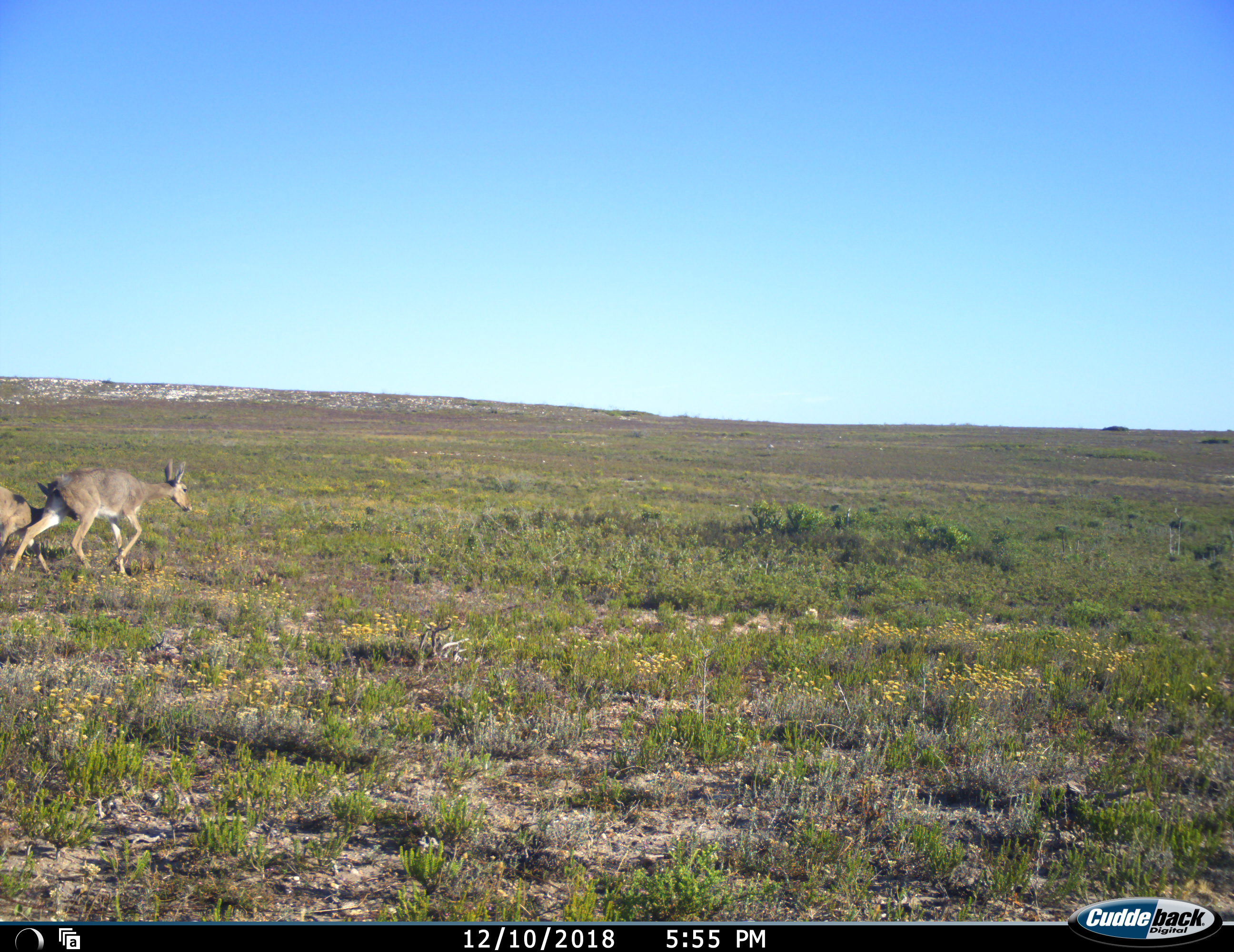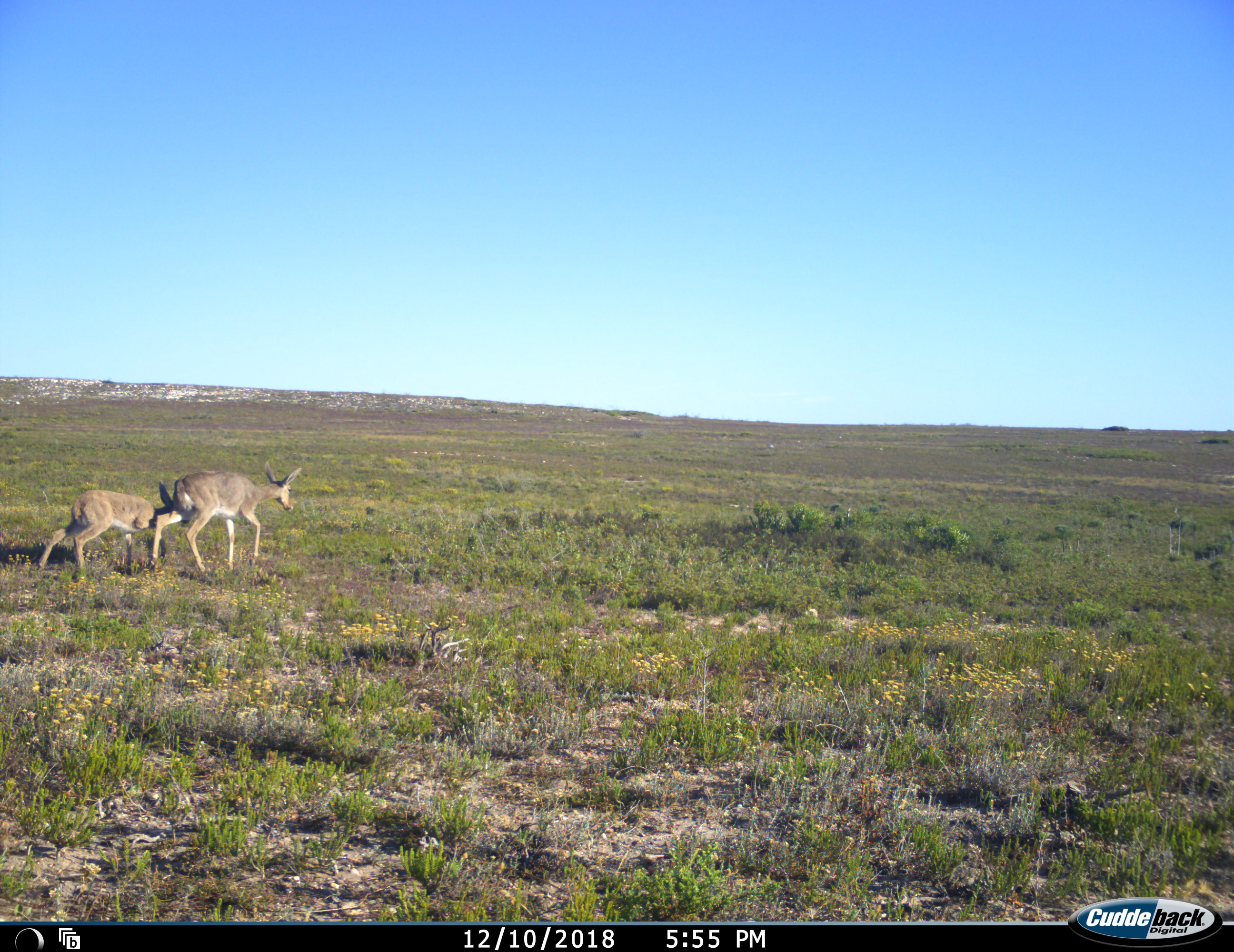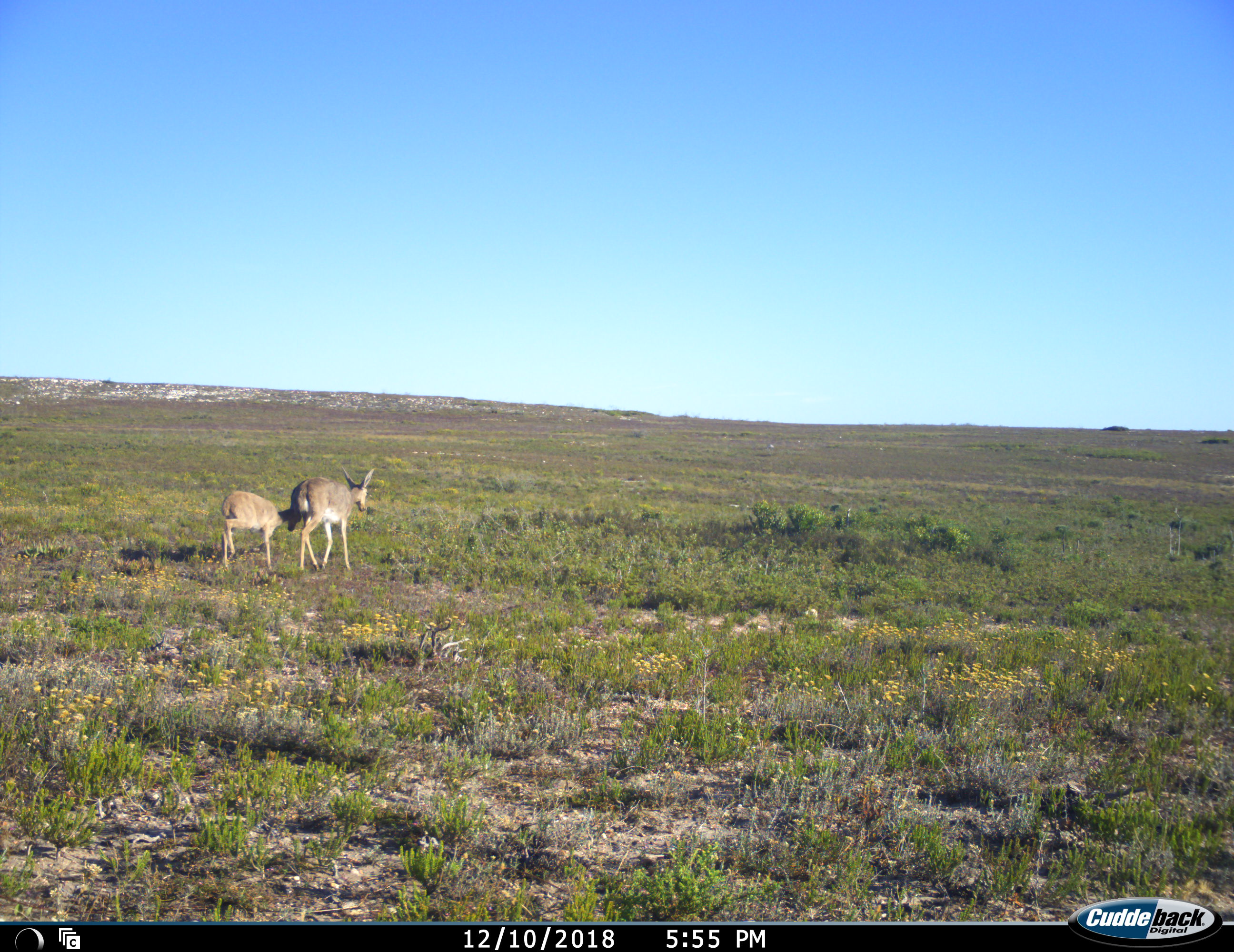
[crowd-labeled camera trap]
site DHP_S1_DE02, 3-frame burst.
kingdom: Animalia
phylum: Chordata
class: Mammalia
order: Artiodactyla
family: Bovidae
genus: Pelea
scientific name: Pelea capreolus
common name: grey rhebok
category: rhebokgrey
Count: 2.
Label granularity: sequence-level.